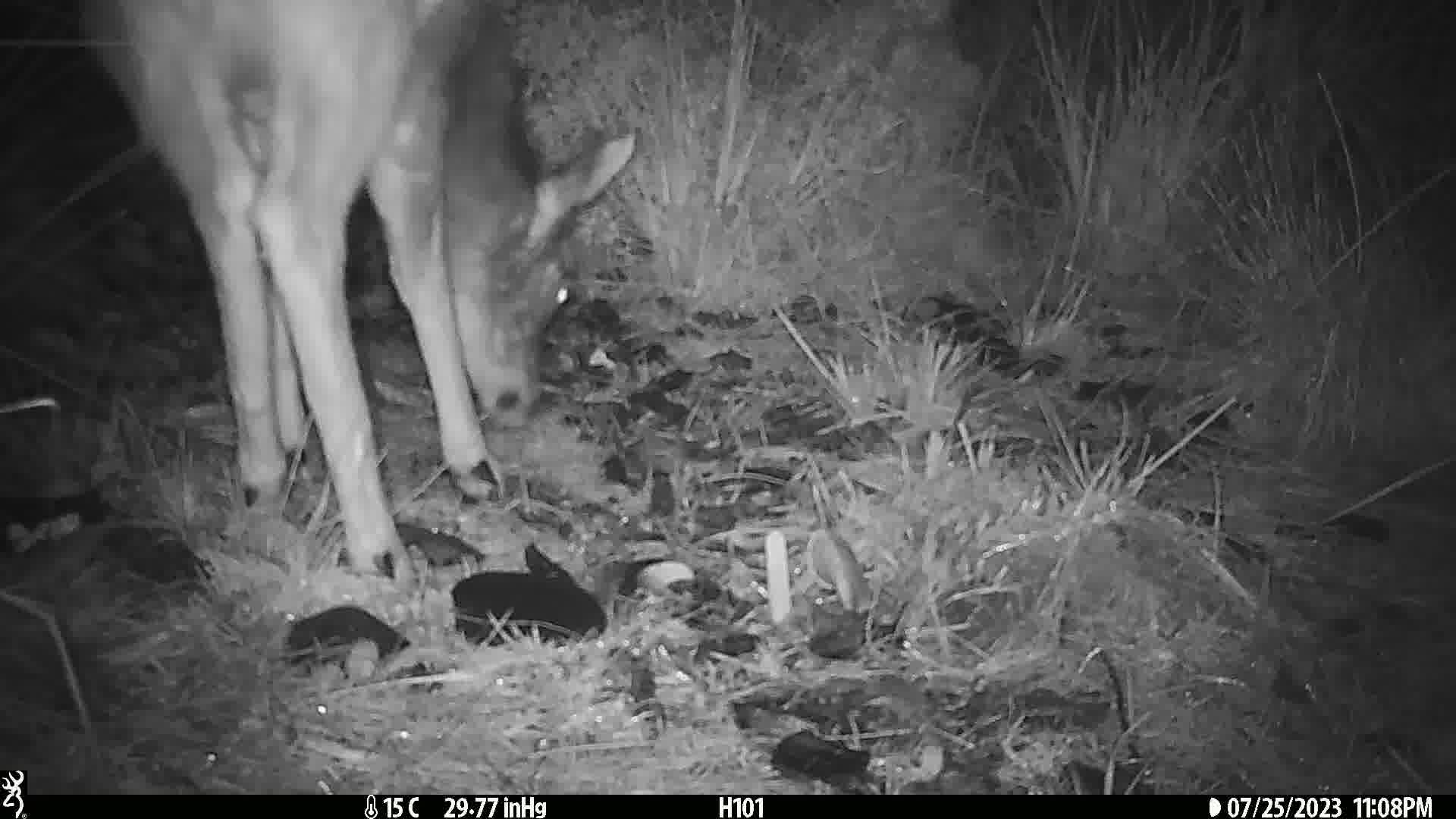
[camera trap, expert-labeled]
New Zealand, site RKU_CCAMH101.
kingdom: Animalia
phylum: Chordata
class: Mammalia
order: Artiodactyla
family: Cervidae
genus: Odocoileus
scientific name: Odocoileus virginianus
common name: white-tailed deer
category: white tailed deer